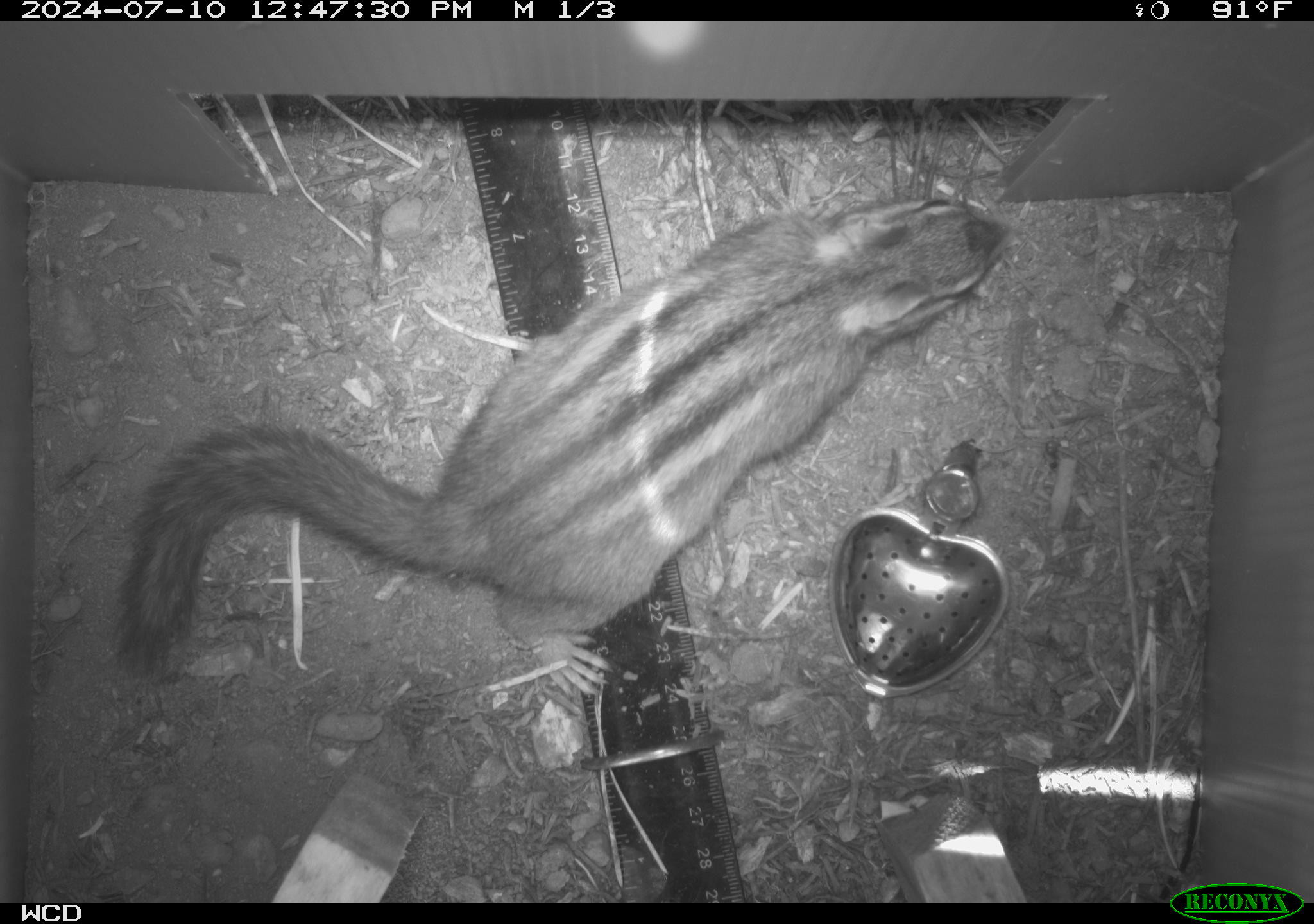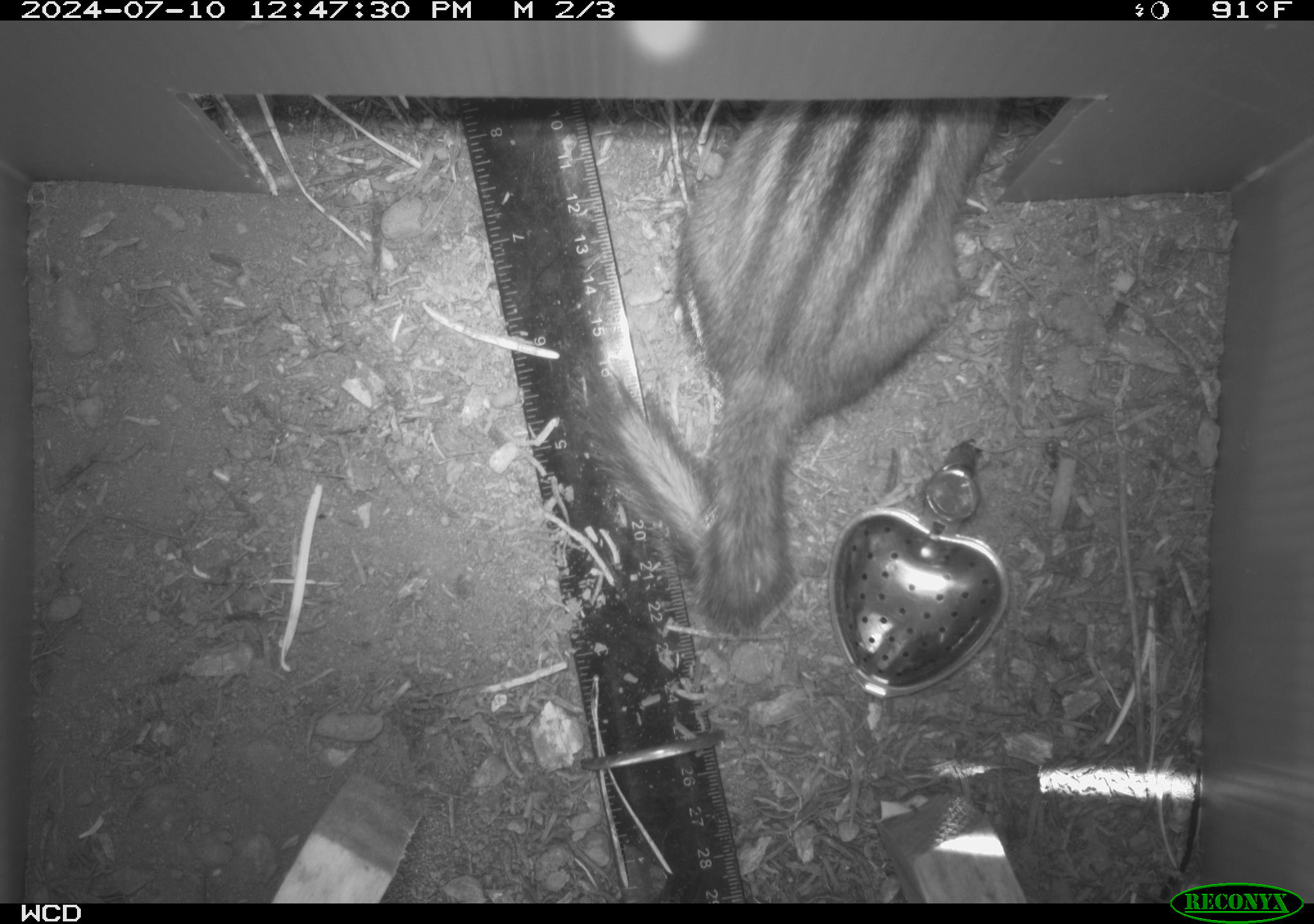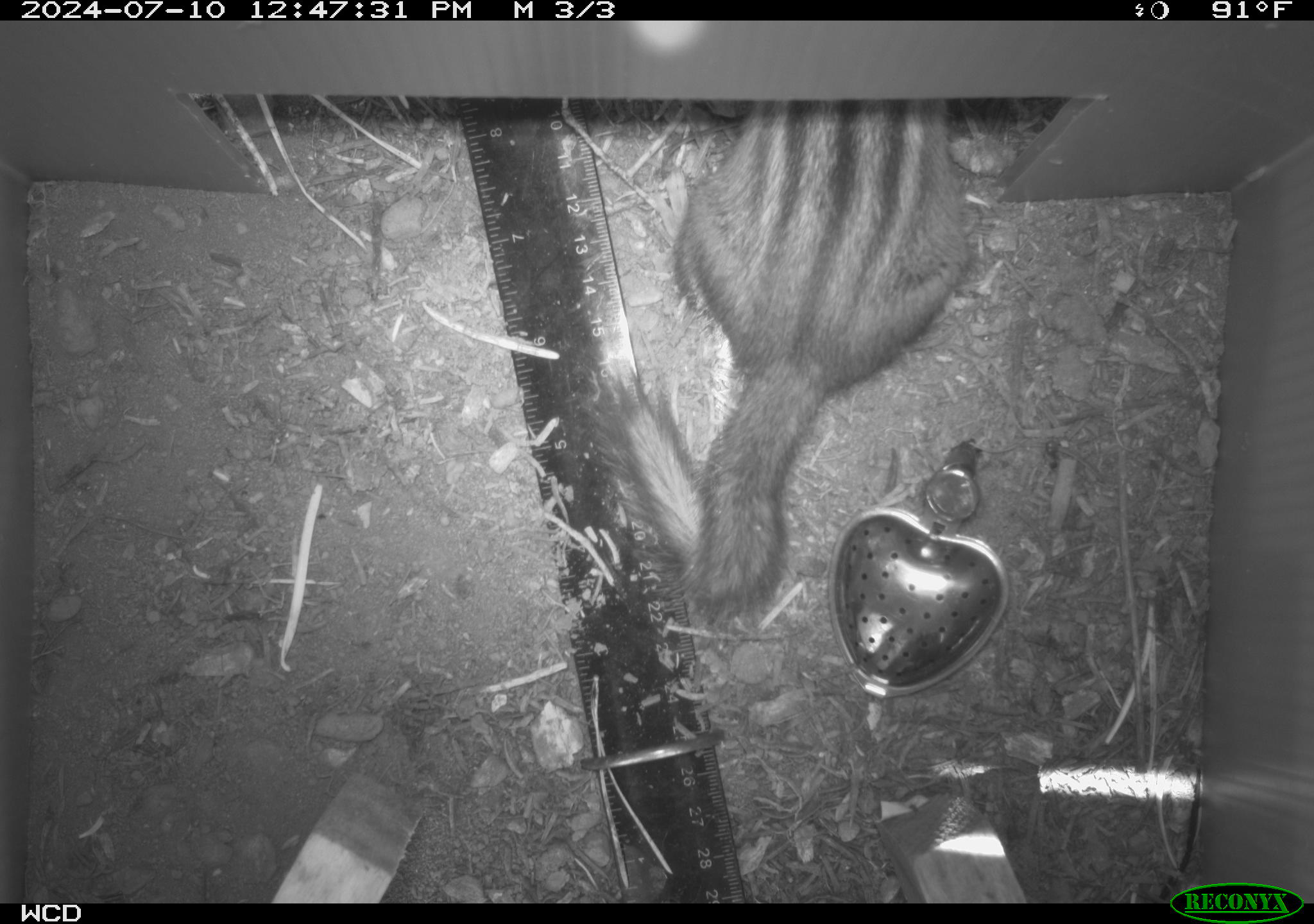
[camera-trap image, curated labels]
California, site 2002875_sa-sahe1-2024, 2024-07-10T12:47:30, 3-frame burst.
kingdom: Animalia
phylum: Chordata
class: Mammalia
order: Rodentia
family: Sciuridae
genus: Neotamias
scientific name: Neotamias quadrimaculatus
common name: long-eared chipmunk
Long-eared chipmunk (Neotamias quadrimaculatus).